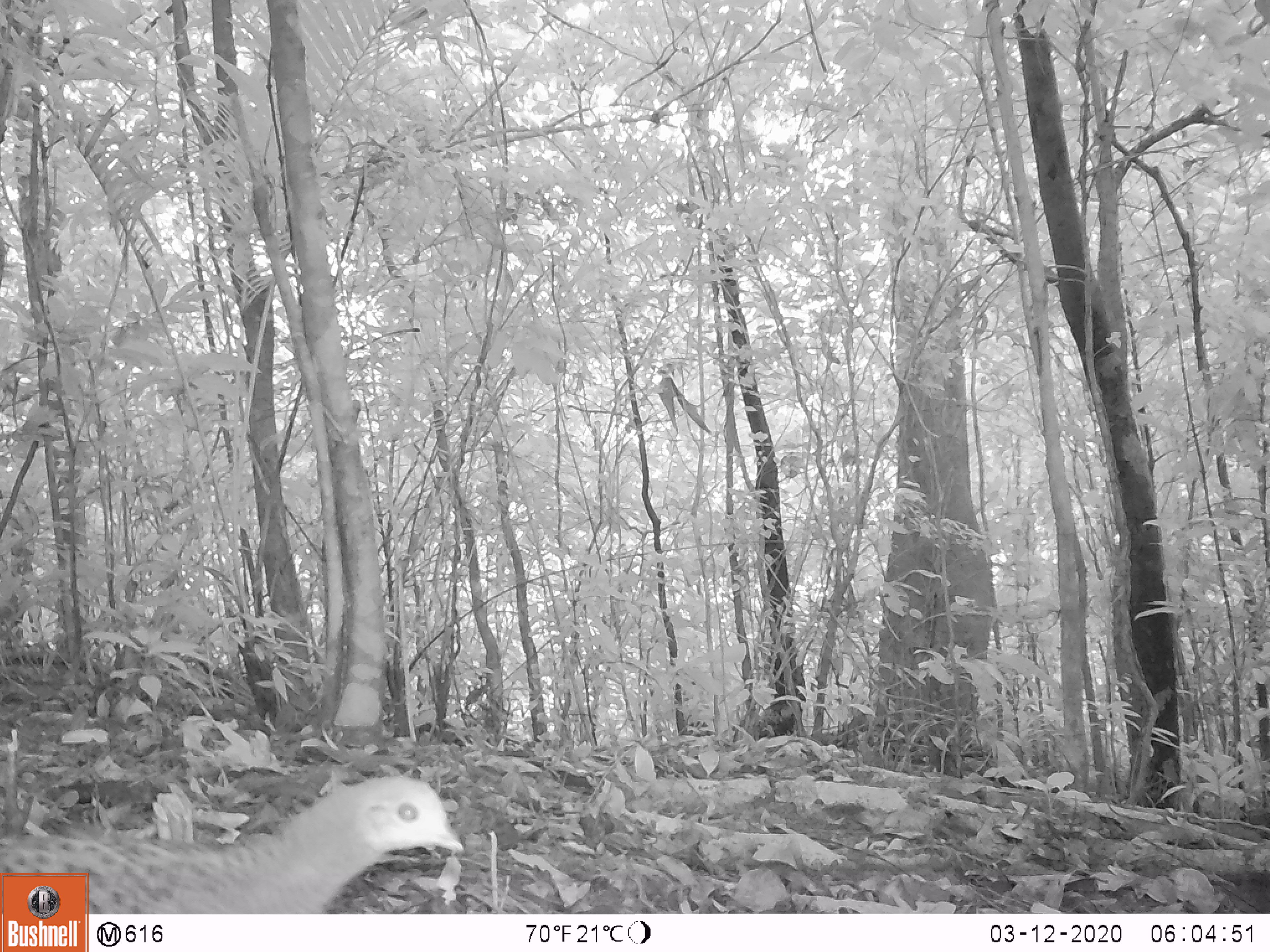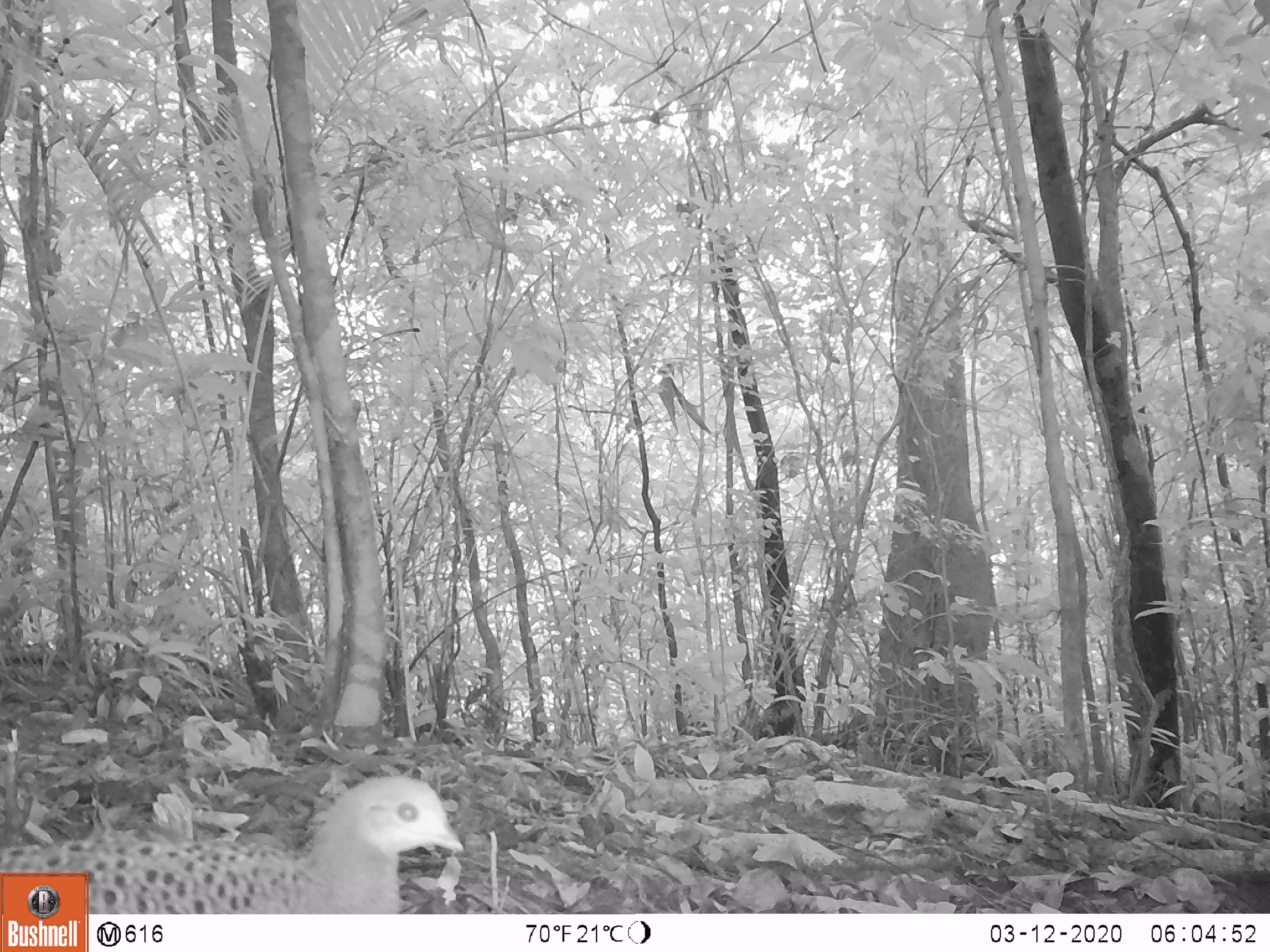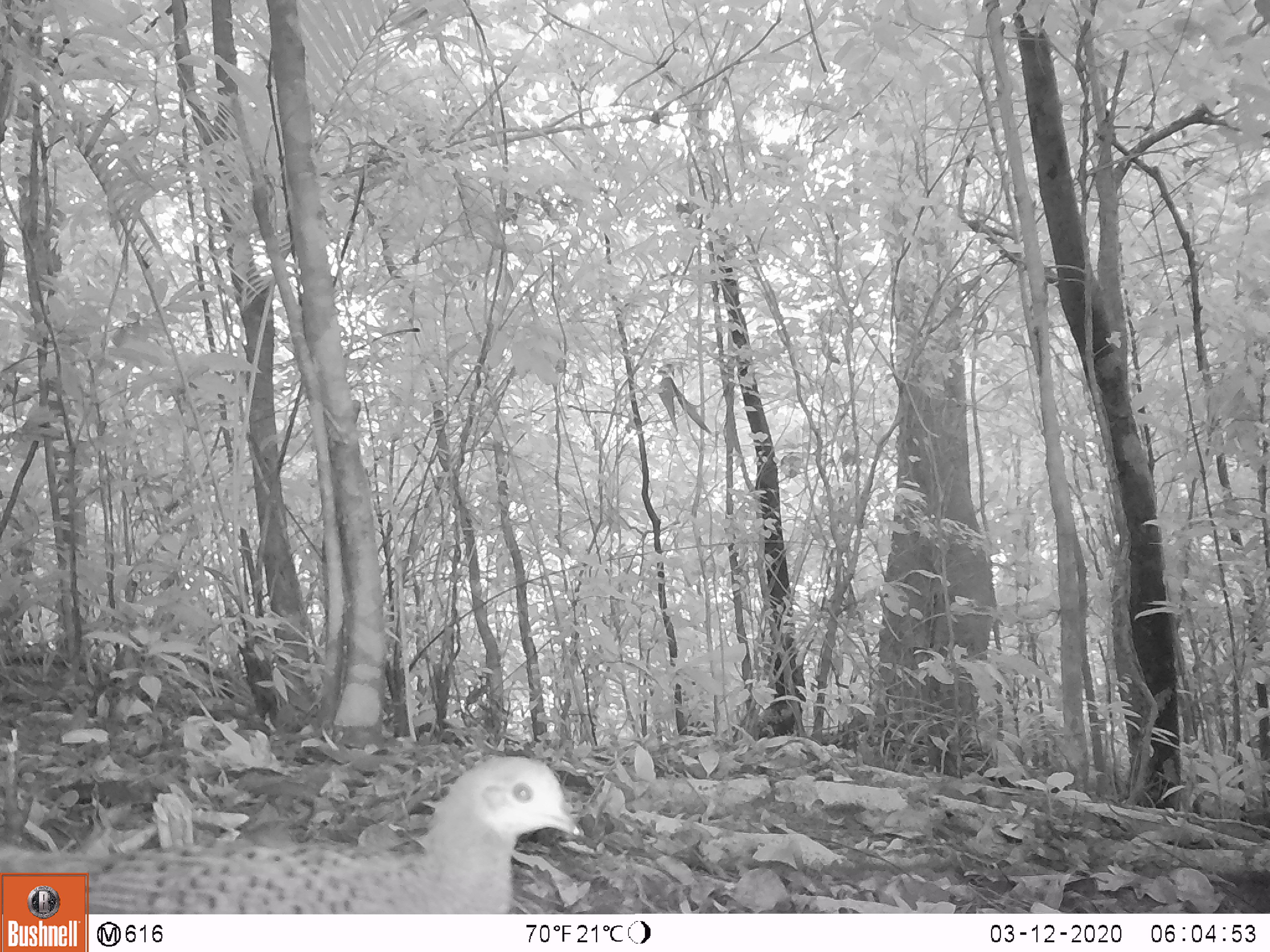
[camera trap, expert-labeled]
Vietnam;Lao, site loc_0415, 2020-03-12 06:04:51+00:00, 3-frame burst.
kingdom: Animalia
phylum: Chordata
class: Aves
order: Galliformes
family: Phasianidae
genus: Polyplectron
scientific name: Polyplectron bicalcaratum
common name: gray peacock-pheasant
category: grey peacock pheasant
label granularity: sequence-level